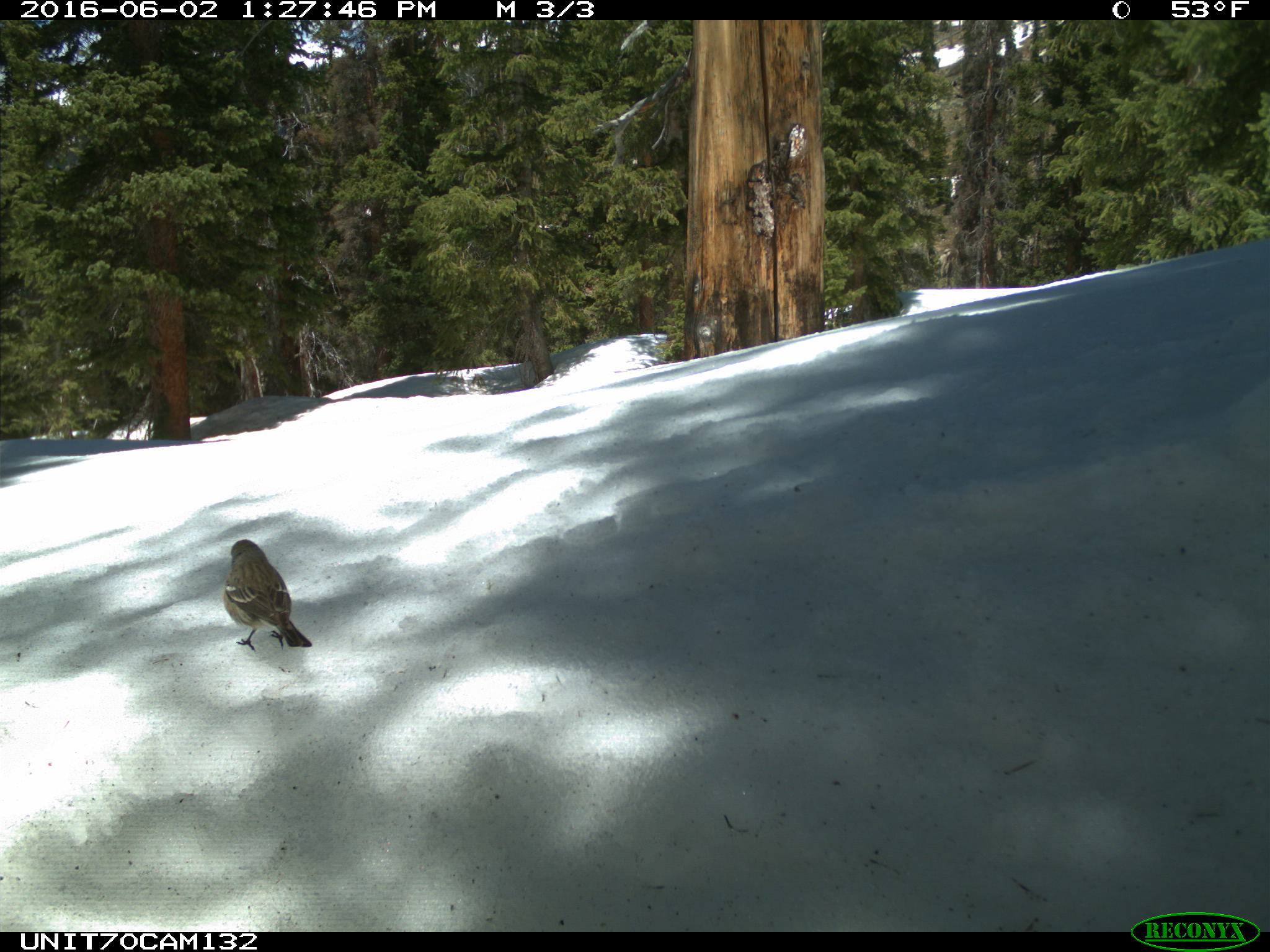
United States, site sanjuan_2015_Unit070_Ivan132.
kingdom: Animalia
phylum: Chordata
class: Aves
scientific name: Aves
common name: birds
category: unidentified bird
Unidentified bird (birds) (Aves).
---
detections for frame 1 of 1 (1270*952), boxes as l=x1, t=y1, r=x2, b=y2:
animal: l=223, t=538, r=314, b=650